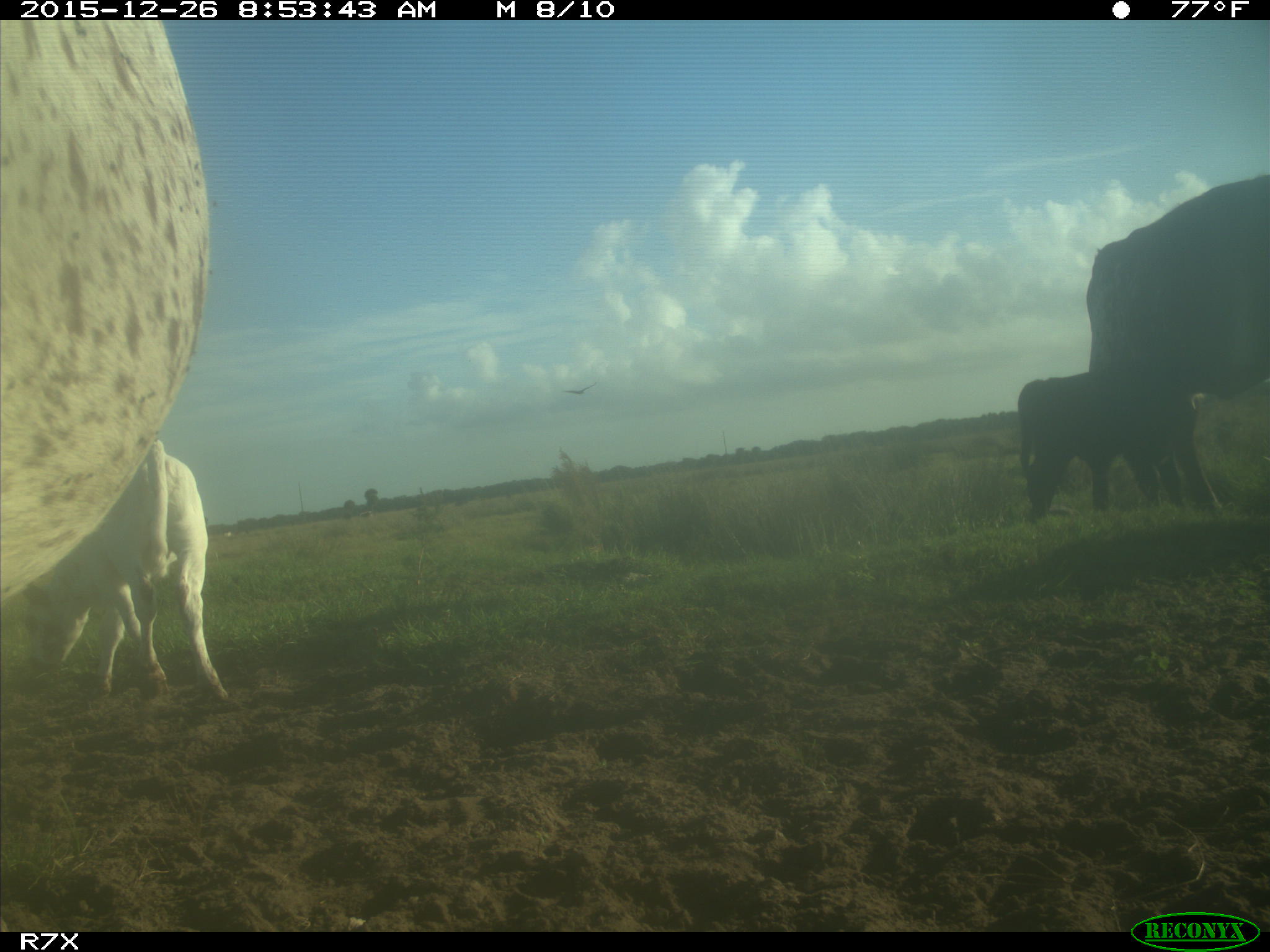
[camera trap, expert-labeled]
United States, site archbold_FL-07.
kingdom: Animalia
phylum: Chordata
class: Mammalia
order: Artiodactyla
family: Bovidae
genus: Bos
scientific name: Bos taurus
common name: domestic cow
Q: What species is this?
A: Bos taurus (domestic cow).